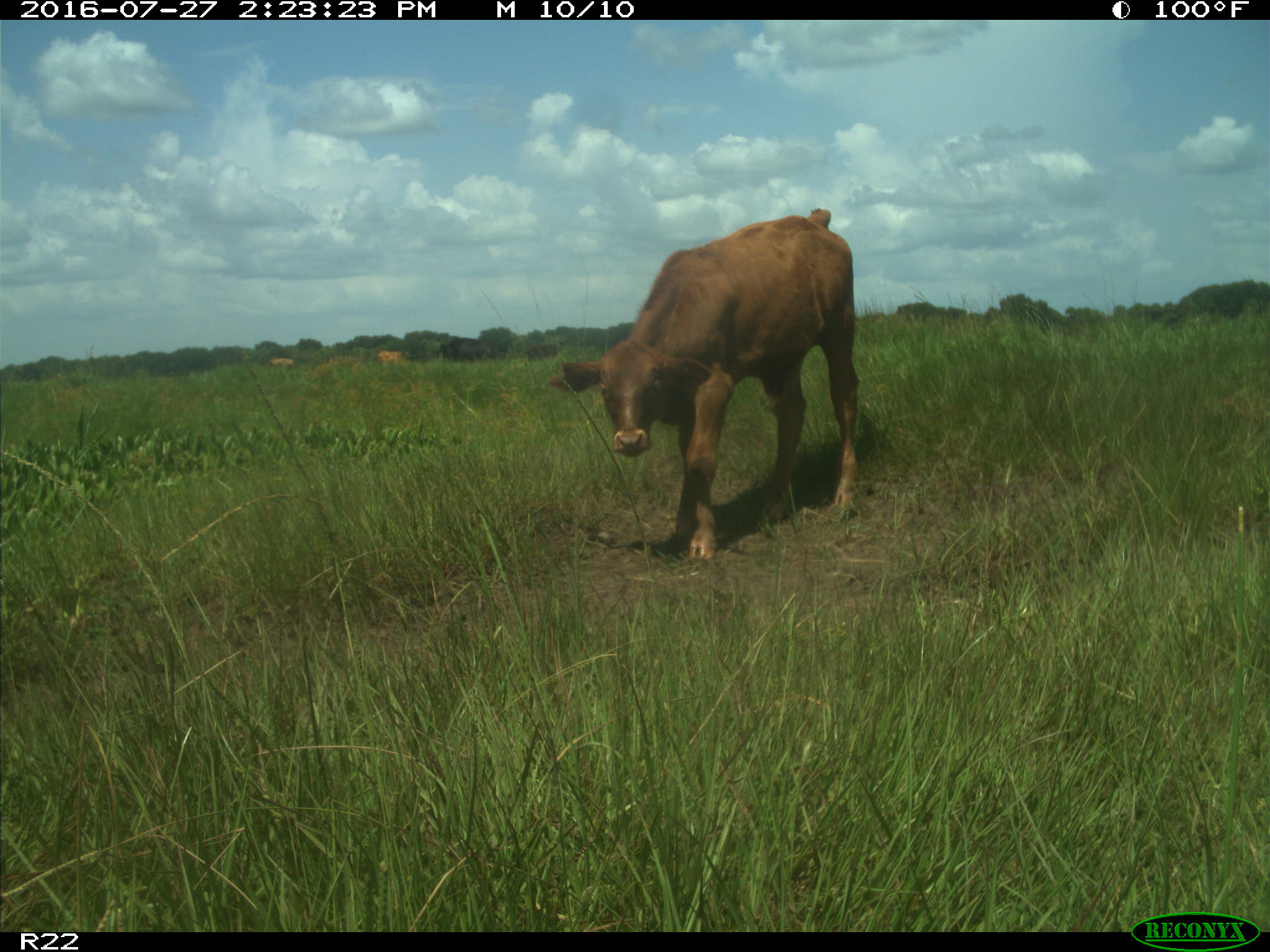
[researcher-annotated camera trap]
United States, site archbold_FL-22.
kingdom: Animalia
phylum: Chordata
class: Mammalia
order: Artiodactyla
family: Bovidae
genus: Bos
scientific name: Bos taurus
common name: domestic cow